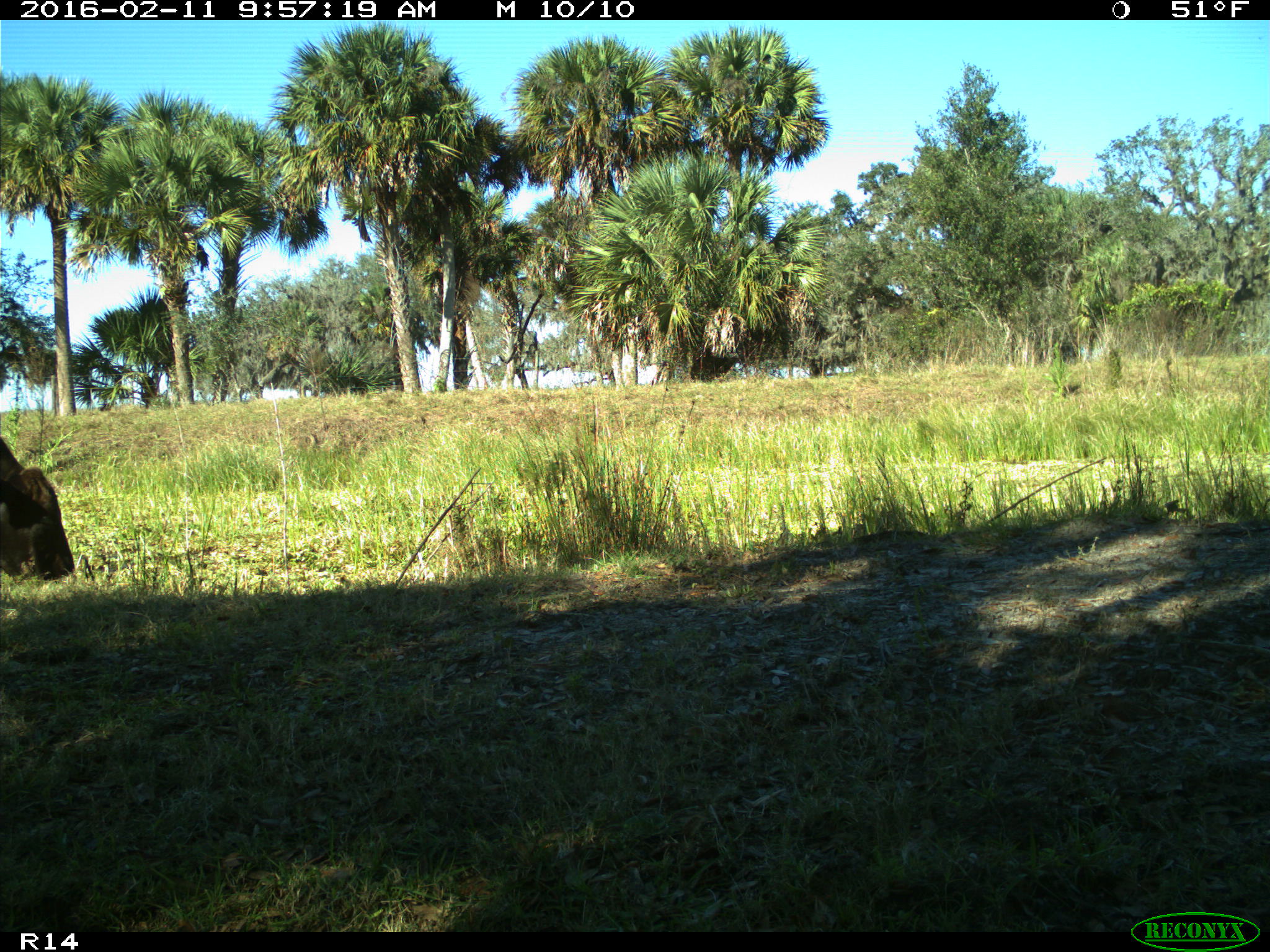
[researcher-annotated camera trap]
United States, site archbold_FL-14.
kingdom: Animalia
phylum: Chordata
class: Mammalia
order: Artiodactyla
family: Bovidae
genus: Bos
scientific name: Bos taurus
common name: domestic cow